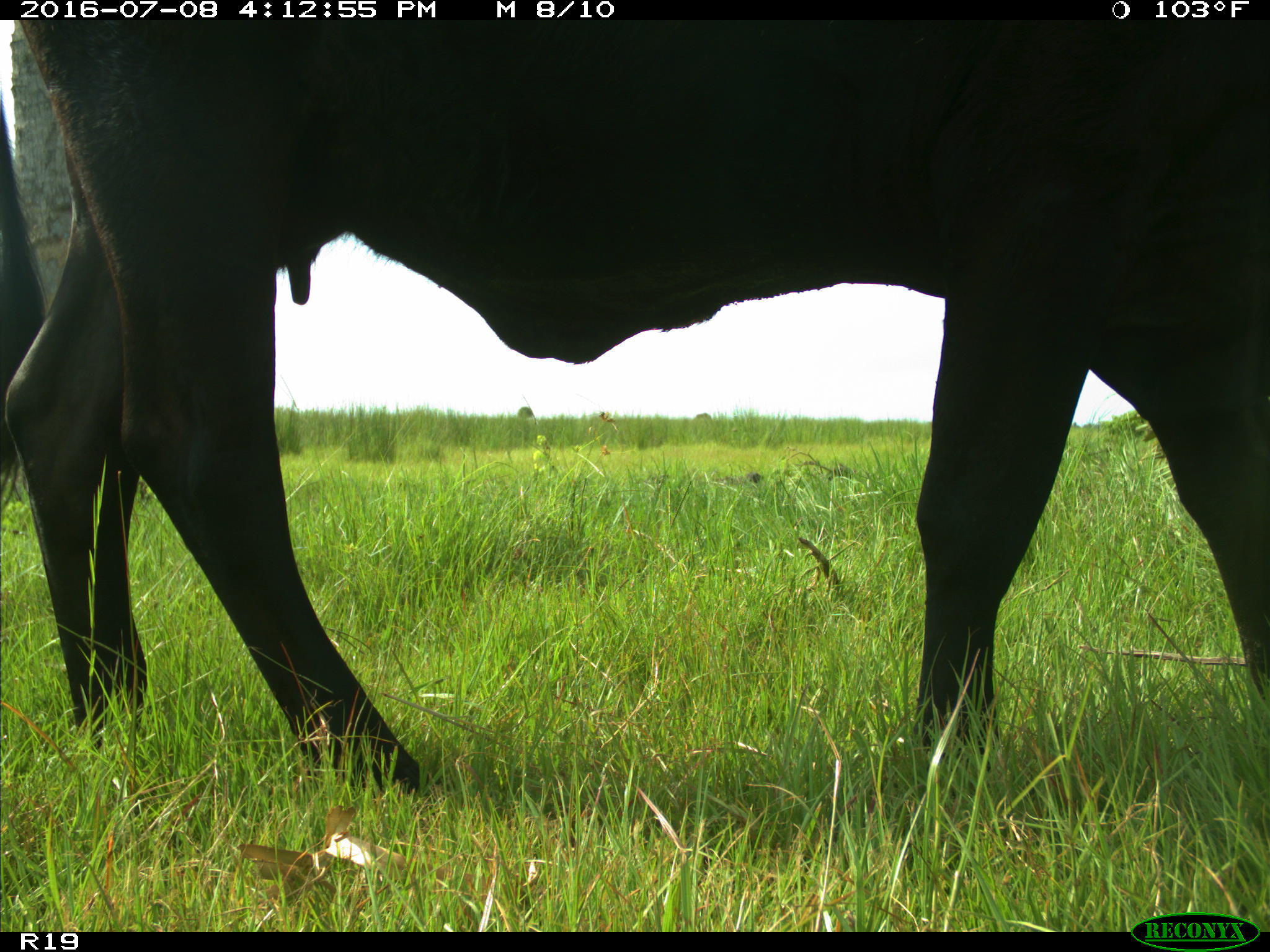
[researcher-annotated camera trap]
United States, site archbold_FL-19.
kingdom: Animalia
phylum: Chordata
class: Mammalia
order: Artiodactyla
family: Bovidae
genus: Bos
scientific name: Bos taurus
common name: domestic cow